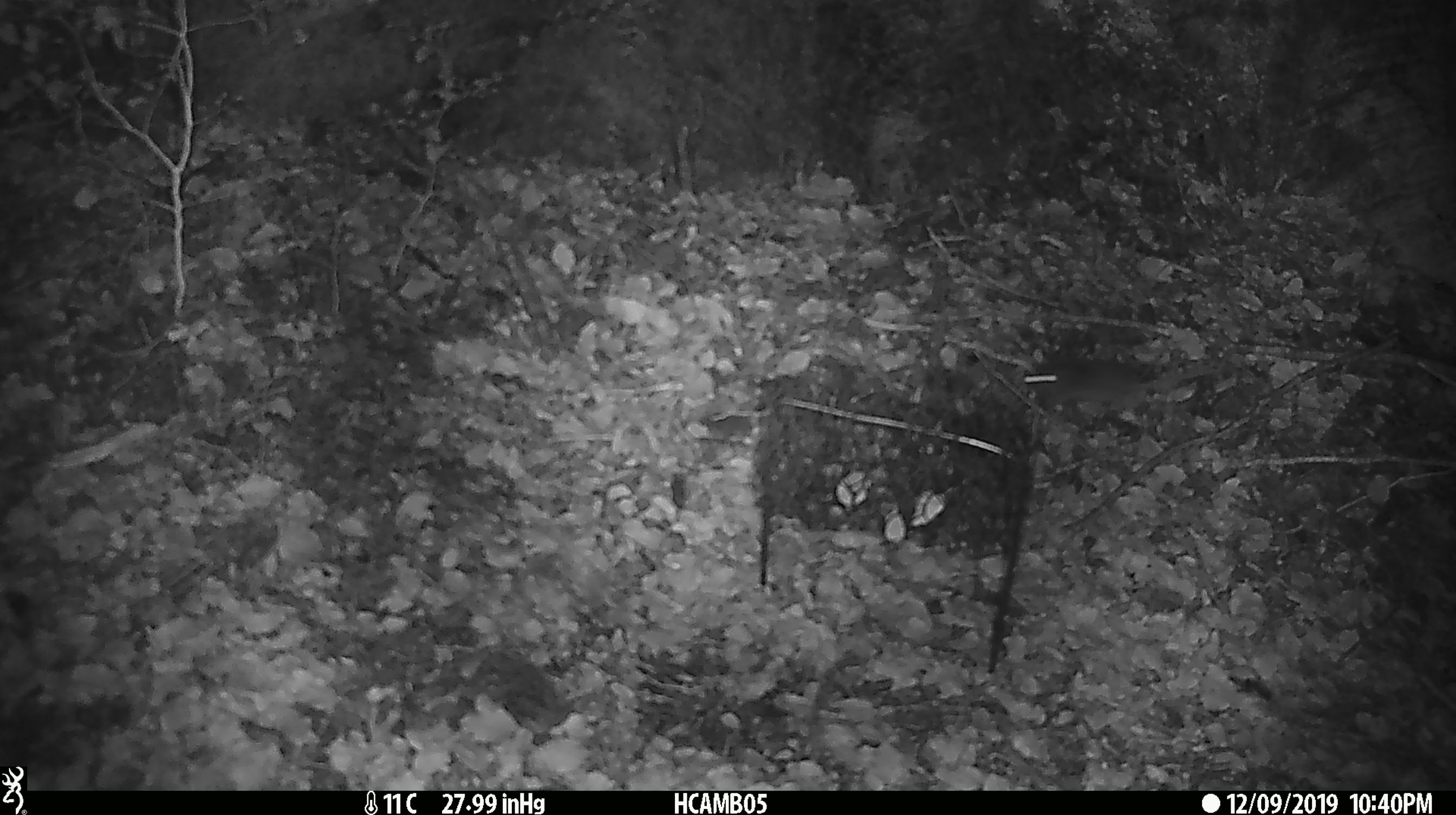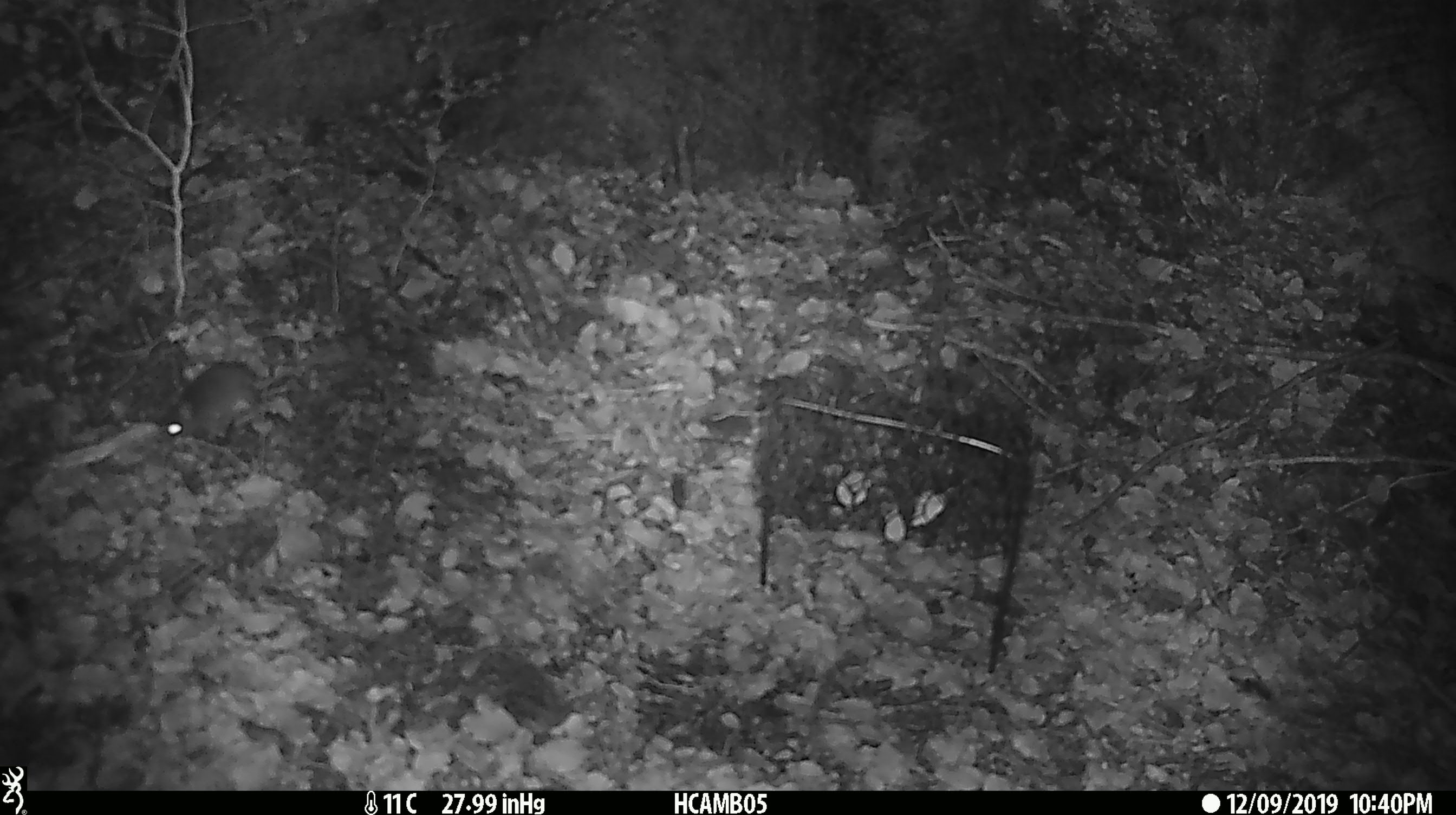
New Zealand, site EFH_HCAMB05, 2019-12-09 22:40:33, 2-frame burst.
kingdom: Animalia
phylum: Chordata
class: Mammalia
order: Rodentia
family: Muridae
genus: Mus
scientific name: Mus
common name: mouse